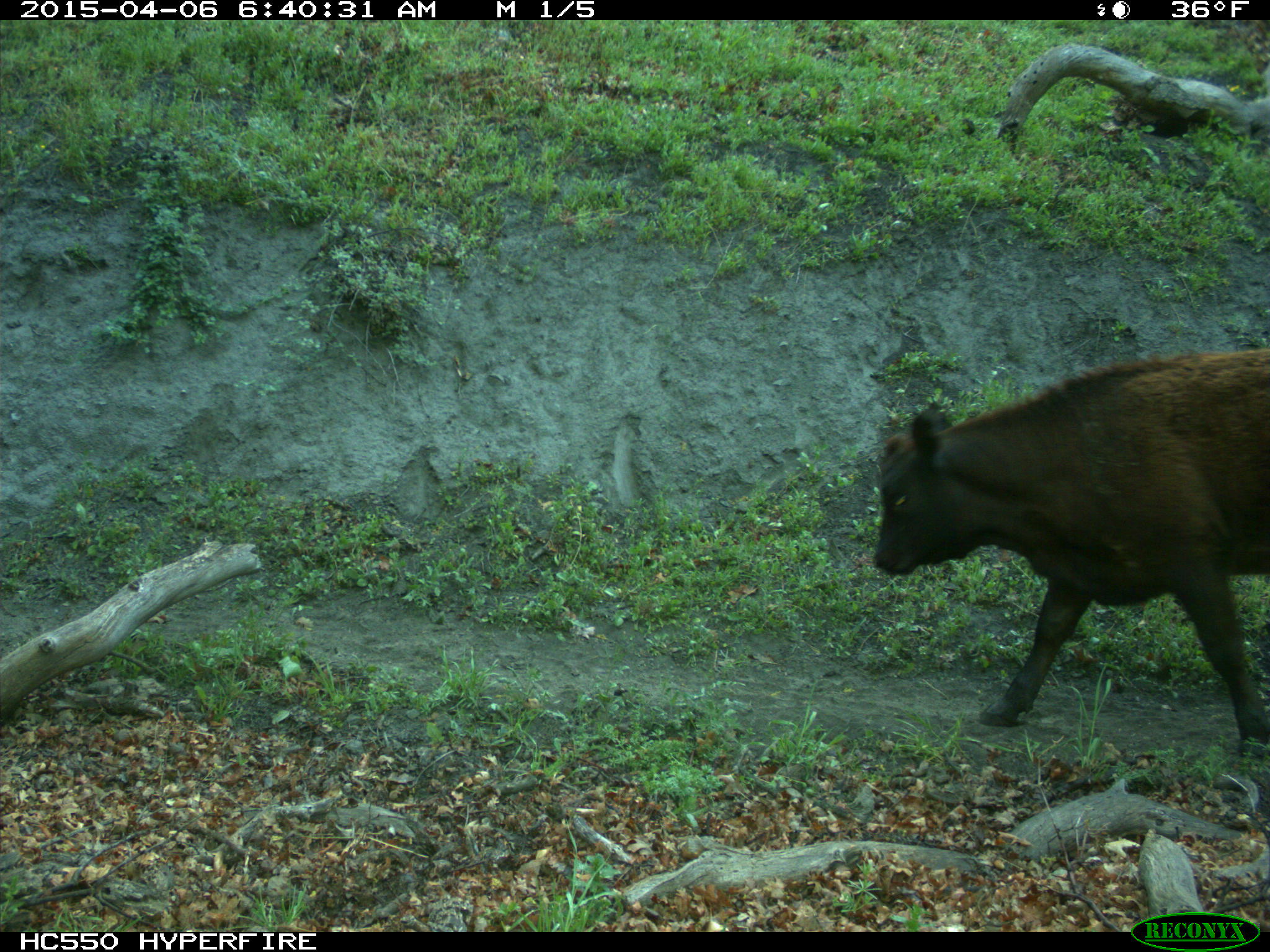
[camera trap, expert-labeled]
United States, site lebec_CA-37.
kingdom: Animalia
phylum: Chordata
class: Mammalia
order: Artiodactyla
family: Bovidae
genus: Bos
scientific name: Bos taurus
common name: domestic cow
Bos taurus (domestic cow).